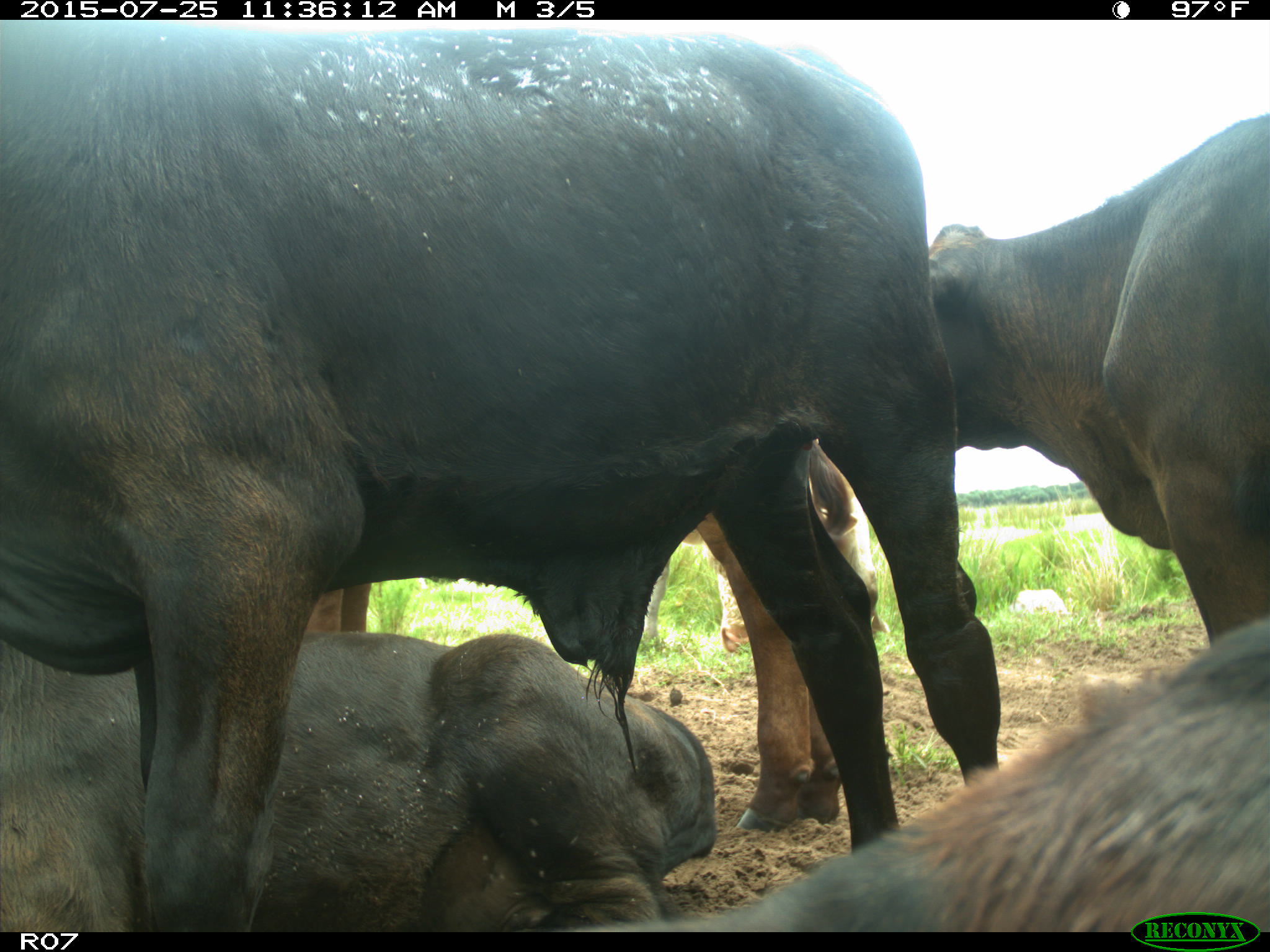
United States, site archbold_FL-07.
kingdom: Animalia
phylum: Chordata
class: Mammalia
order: Artiodactyla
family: Bovidae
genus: Bos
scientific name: Bos taurus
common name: domestic cow